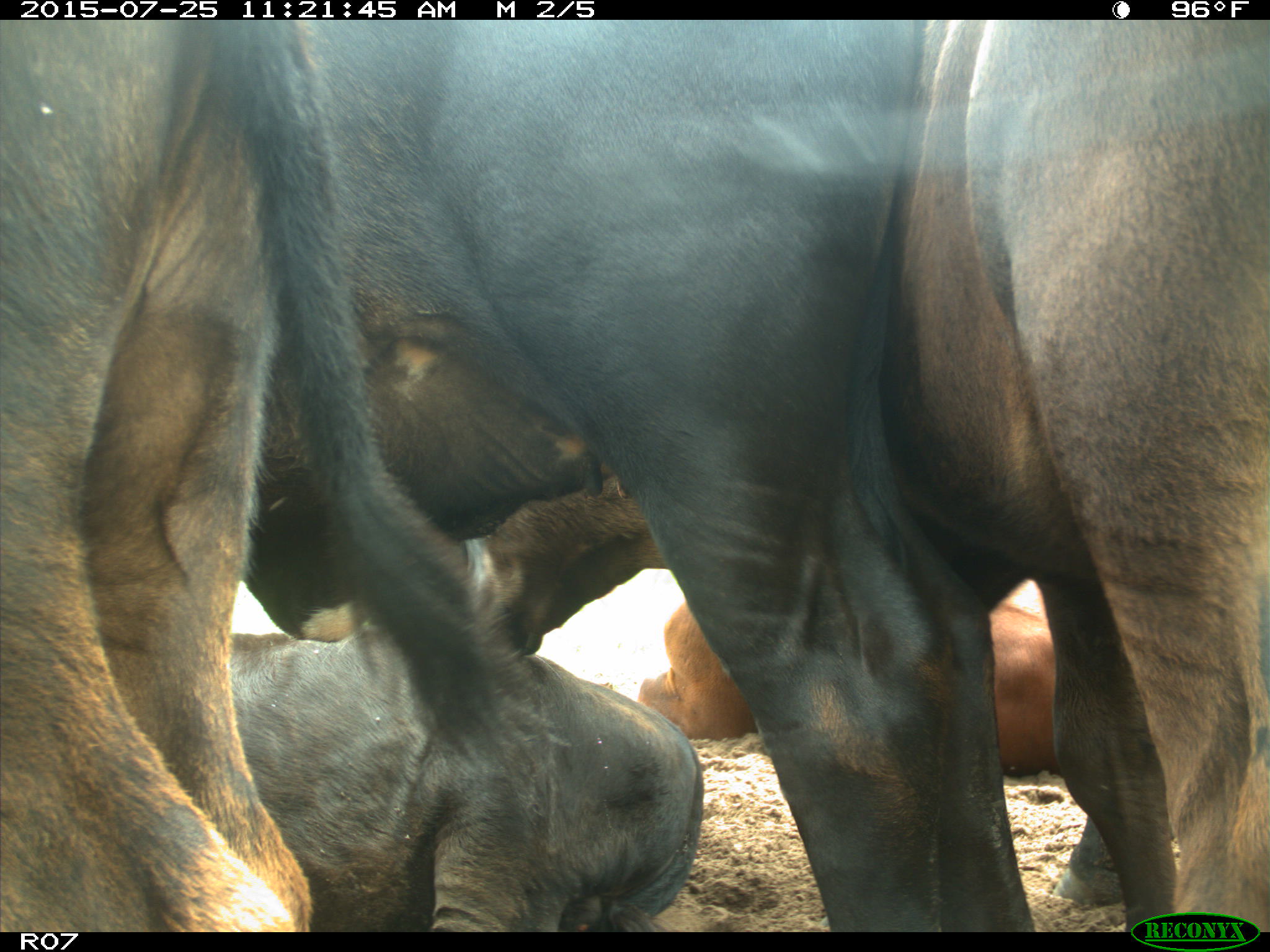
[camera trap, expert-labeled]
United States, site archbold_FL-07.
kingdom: Animalia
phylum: Chordata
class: Mammalia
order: Artiodactyla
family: Bovidae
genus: Bos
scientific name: Bos taurus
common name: domestic cow